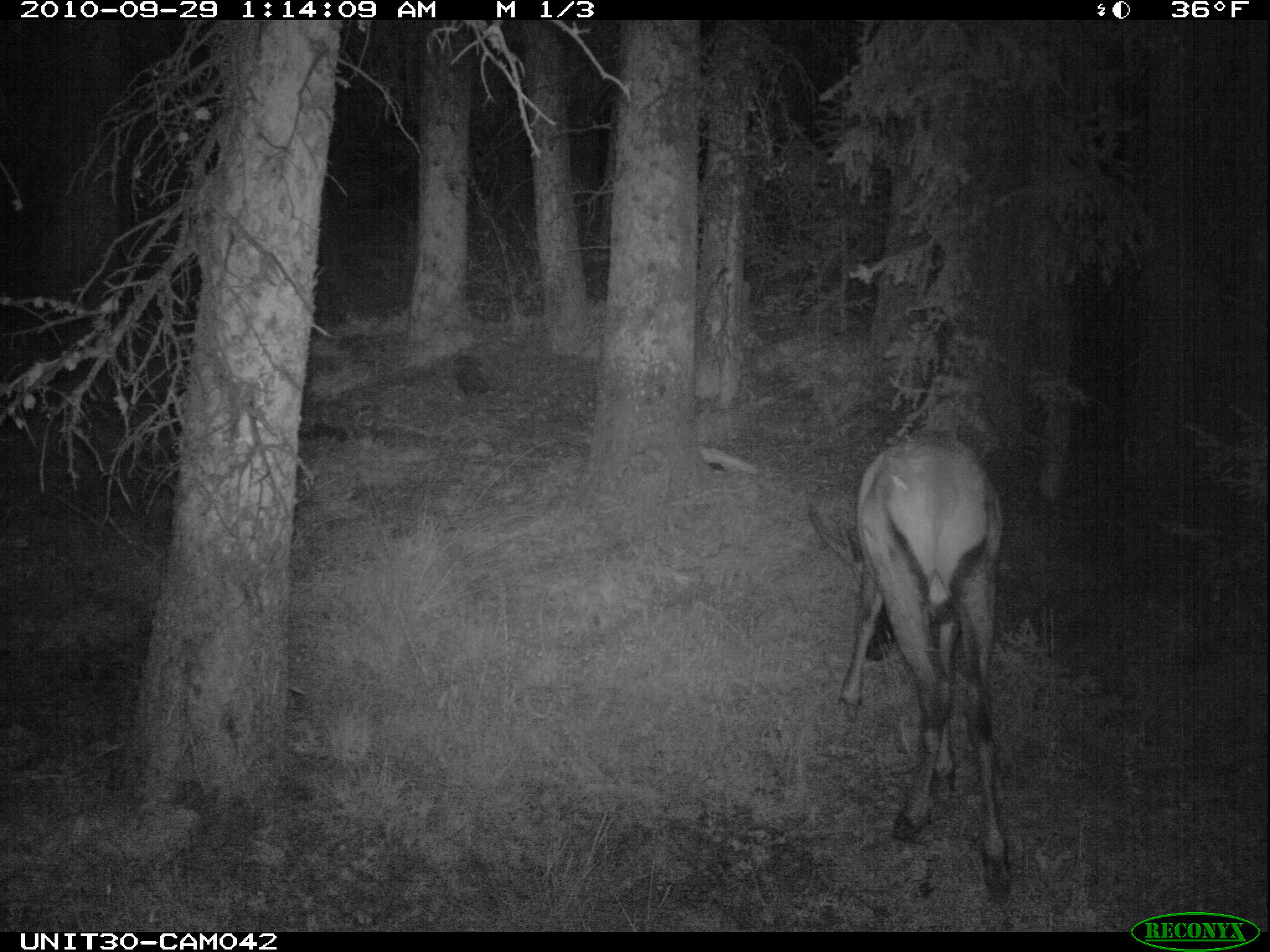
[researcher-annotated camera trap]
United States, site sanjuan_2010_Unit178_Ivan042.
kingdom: Animalia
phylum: Chordata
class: Mammalia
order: Artiodactyla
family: Cervidae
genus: Cervus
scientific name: Cervus elaphus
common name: red deer